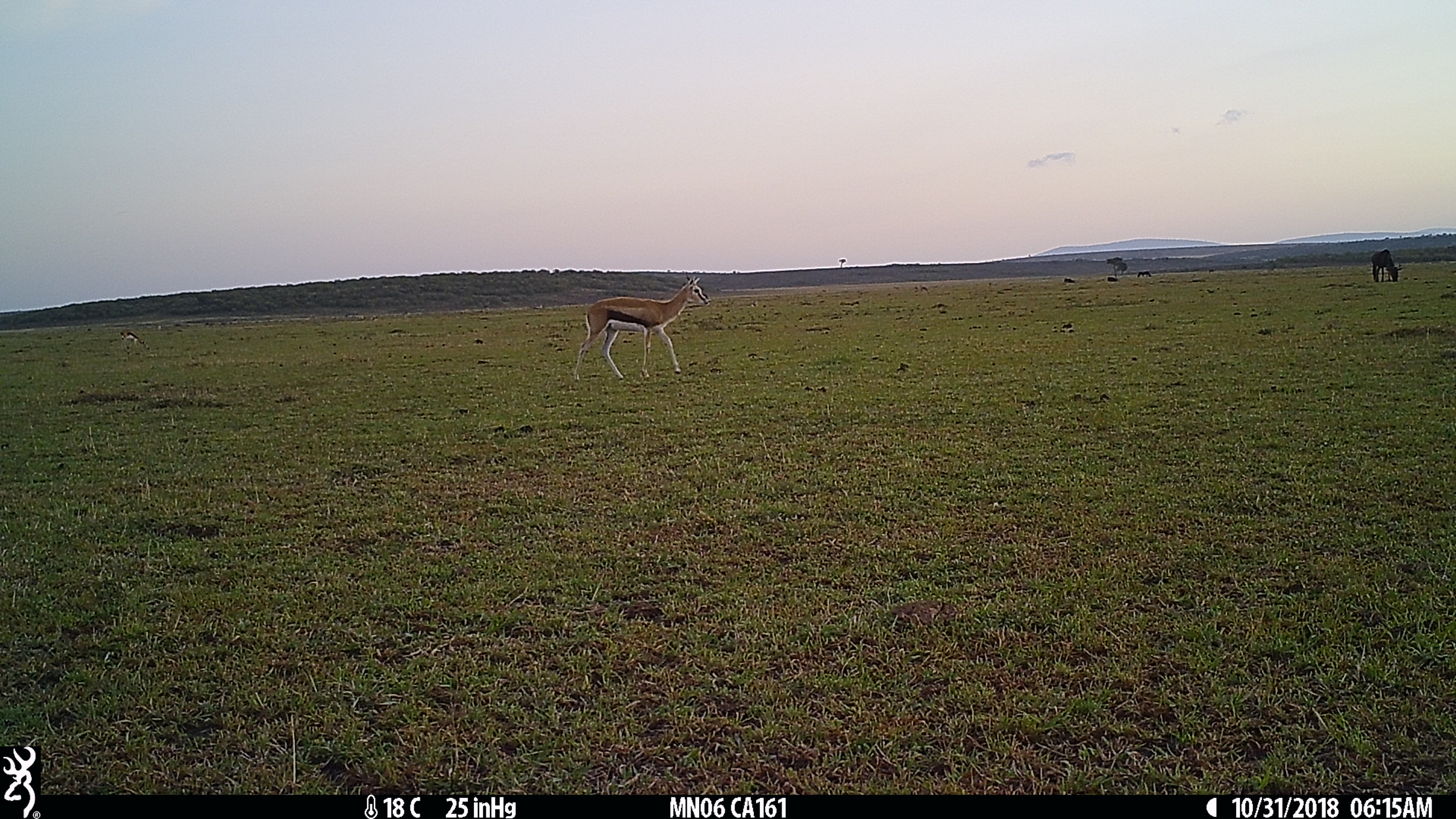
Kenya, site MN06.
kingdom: Animalia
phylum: Chordata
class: Mammalia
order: Artiodactyla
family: Bovidae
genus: Connochaetes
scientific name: Connochaetes taurinus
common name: blue wildebeest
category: wildebeest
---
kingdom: Animalia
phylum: Chordata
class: Mammalia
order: Artiodactyla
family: Bovidae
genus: Eudorcas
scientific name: Eudorcas thomsonii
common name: thomon's gazelle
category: gazelle thomsons